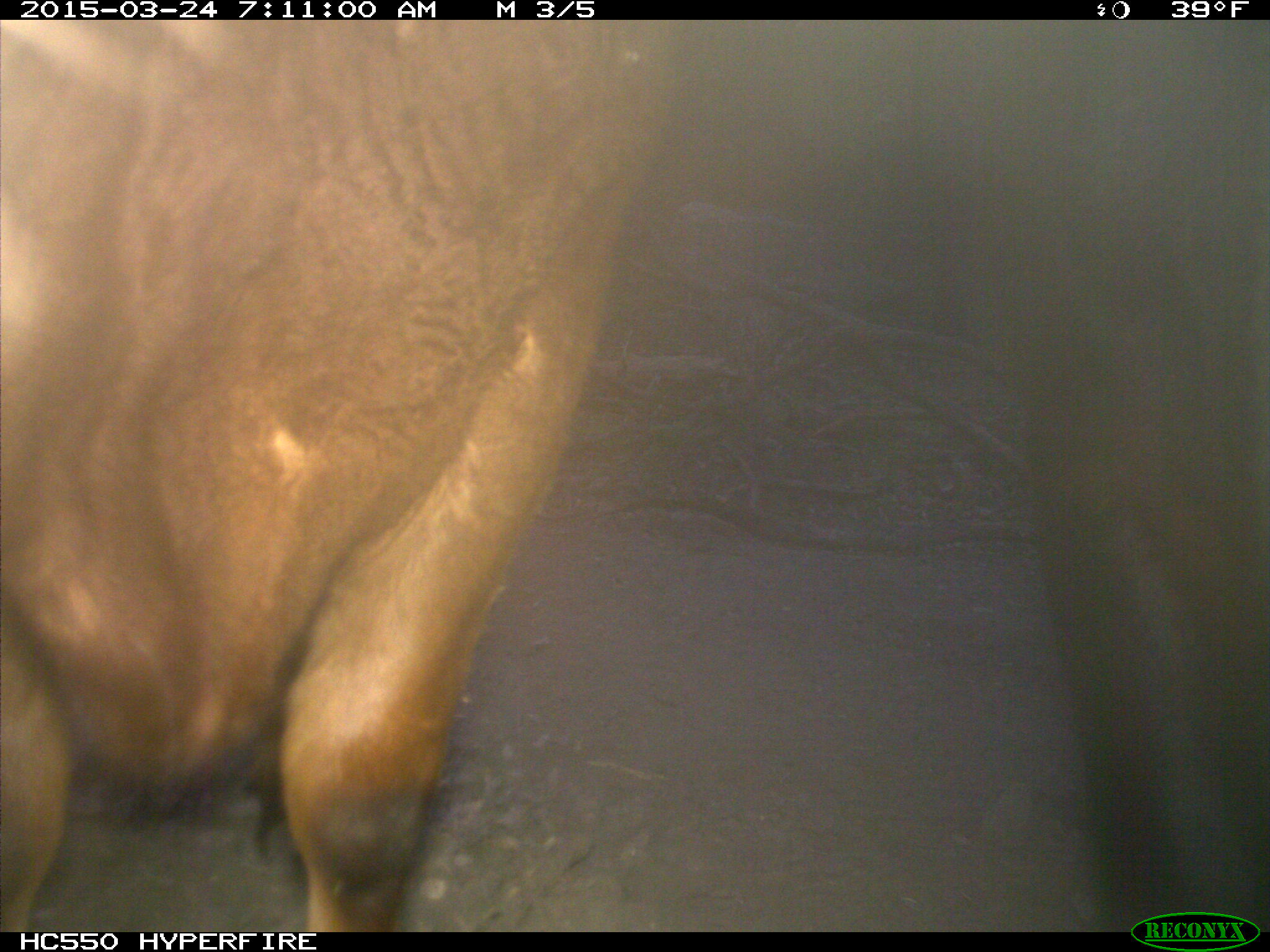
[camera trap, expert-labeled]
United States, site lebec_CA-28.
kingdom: Animalia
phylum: Chordata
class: Mammalia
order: Artiodactyla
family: Bovidae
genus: Bos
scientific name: Bos taurus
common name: domestic cow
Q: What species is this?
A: Bos taurus (domestic cow).